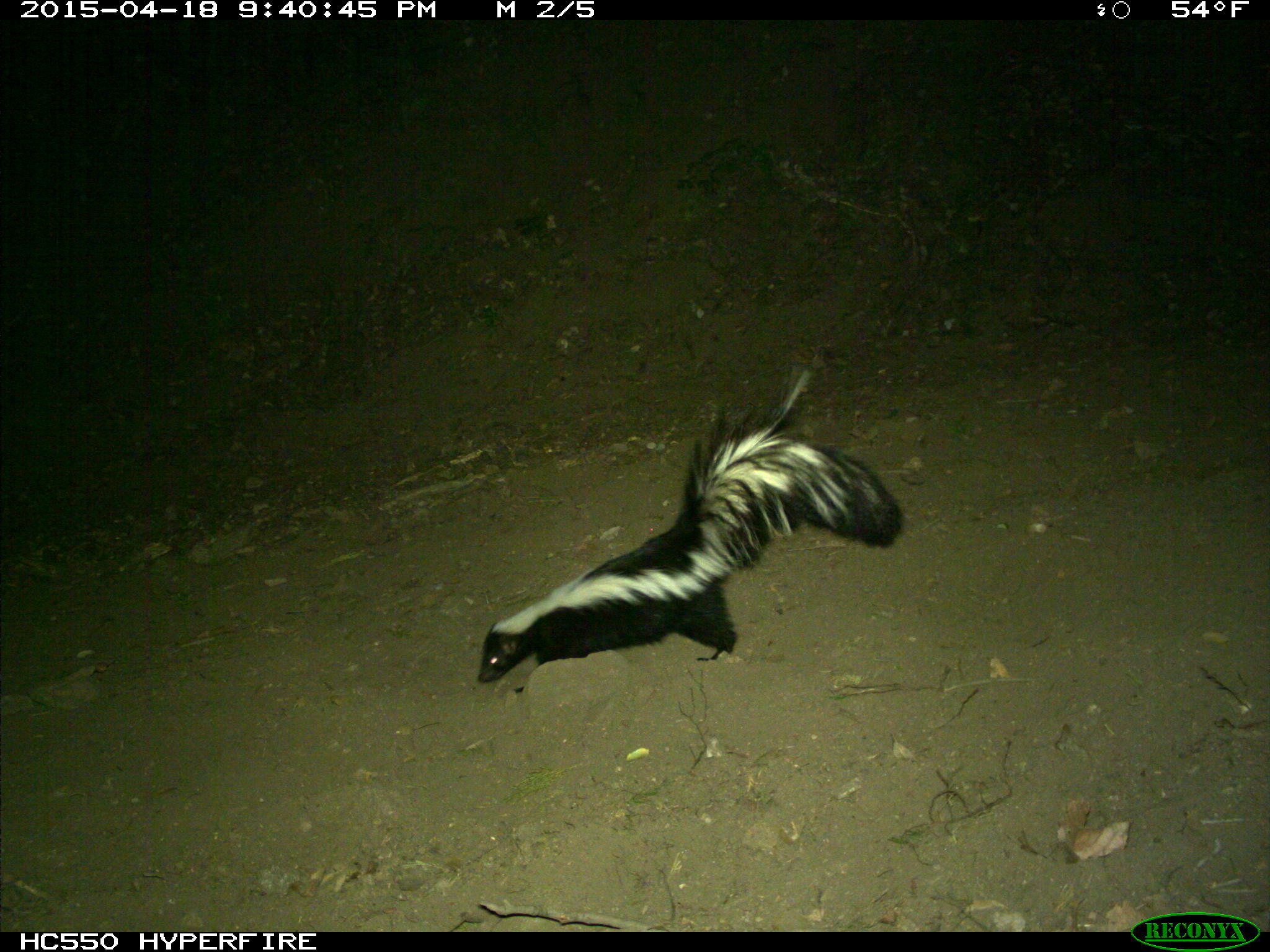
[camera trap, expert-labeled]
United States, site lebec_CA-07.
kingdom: Animalia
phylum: Chordata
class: Mammalia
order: Carnivora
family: Mephitidae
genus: Mephitis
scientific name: Mephitis mephitis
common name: striped skunk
Mephitis mephitis (striped skunk).